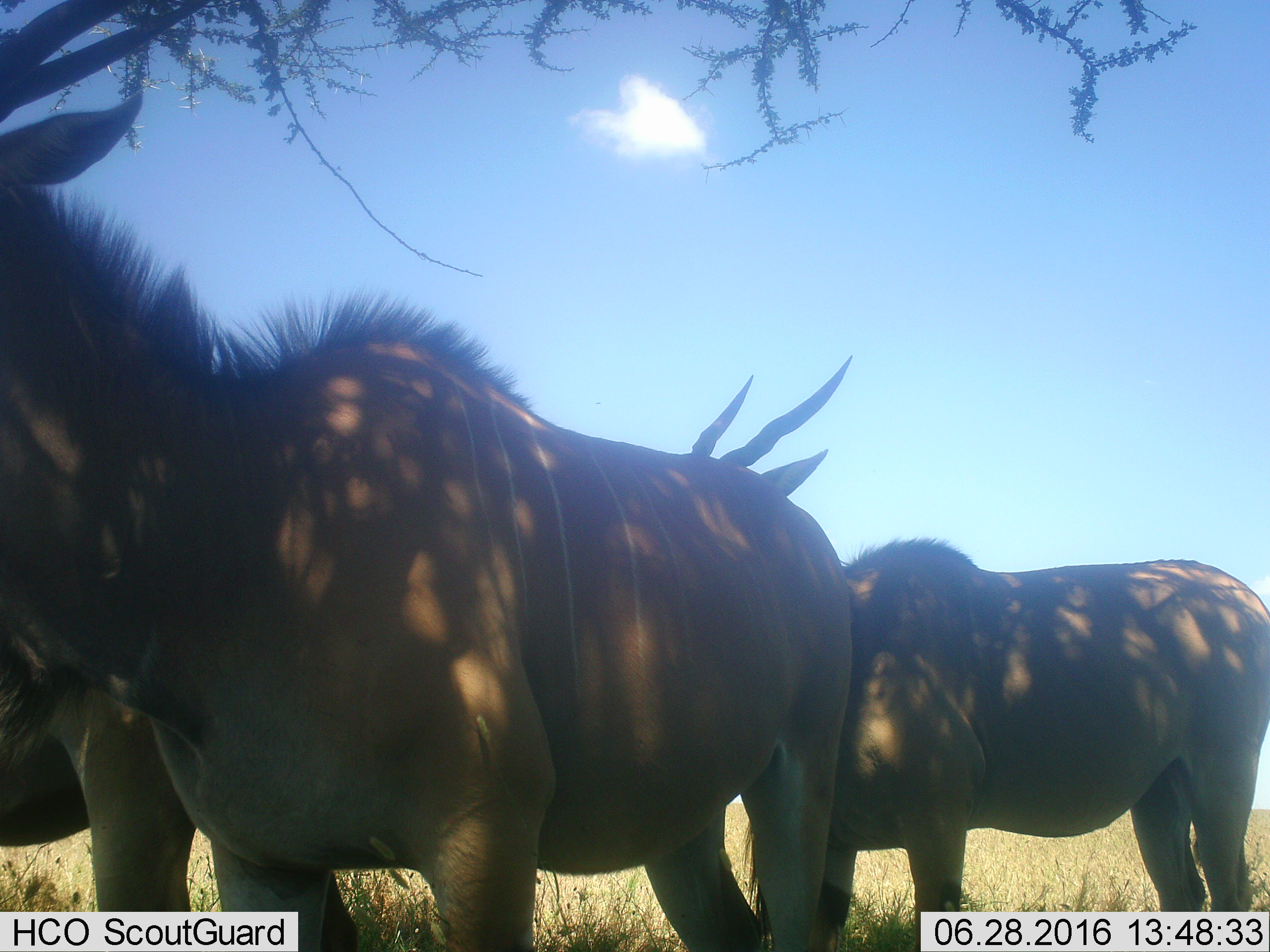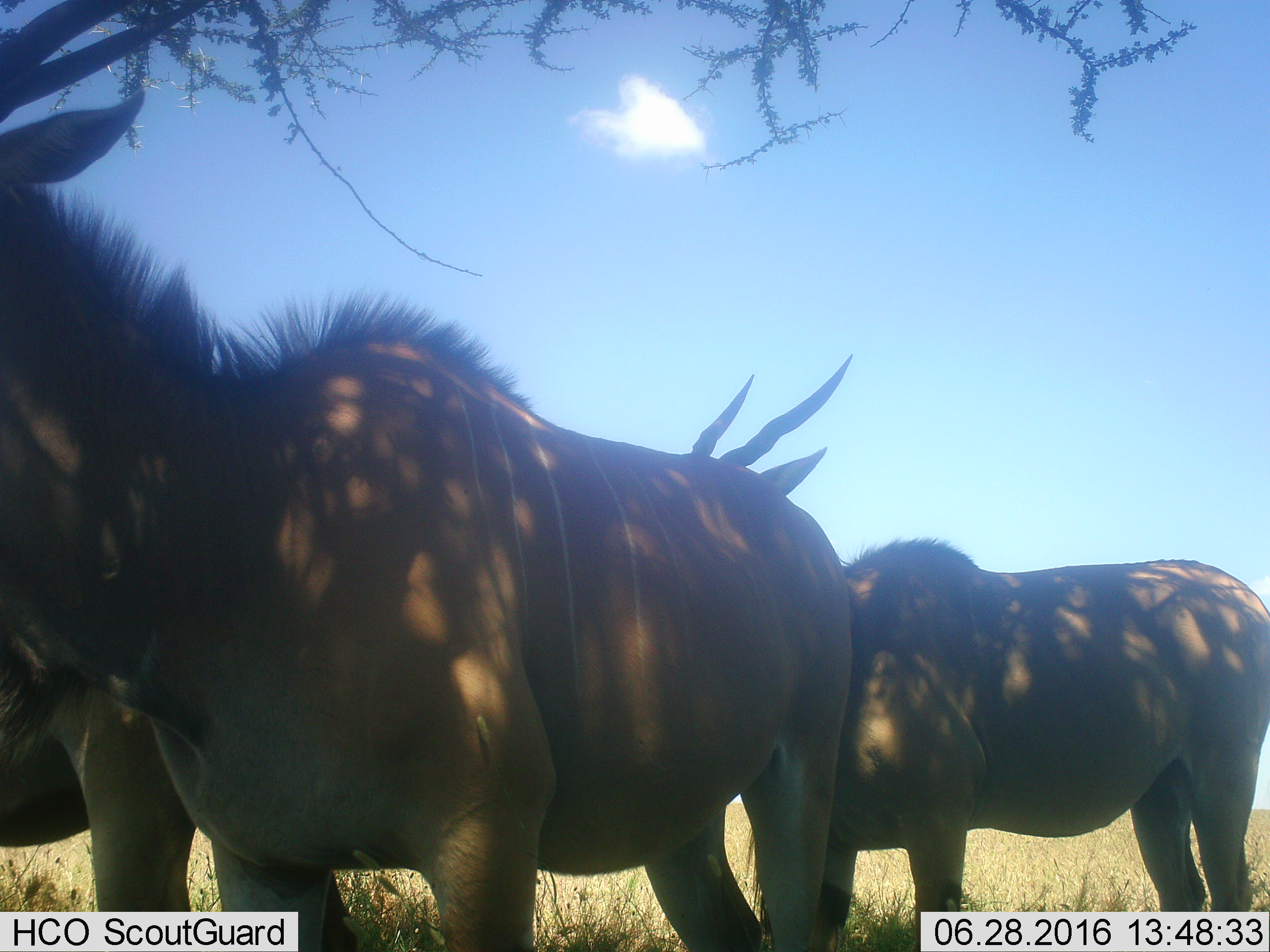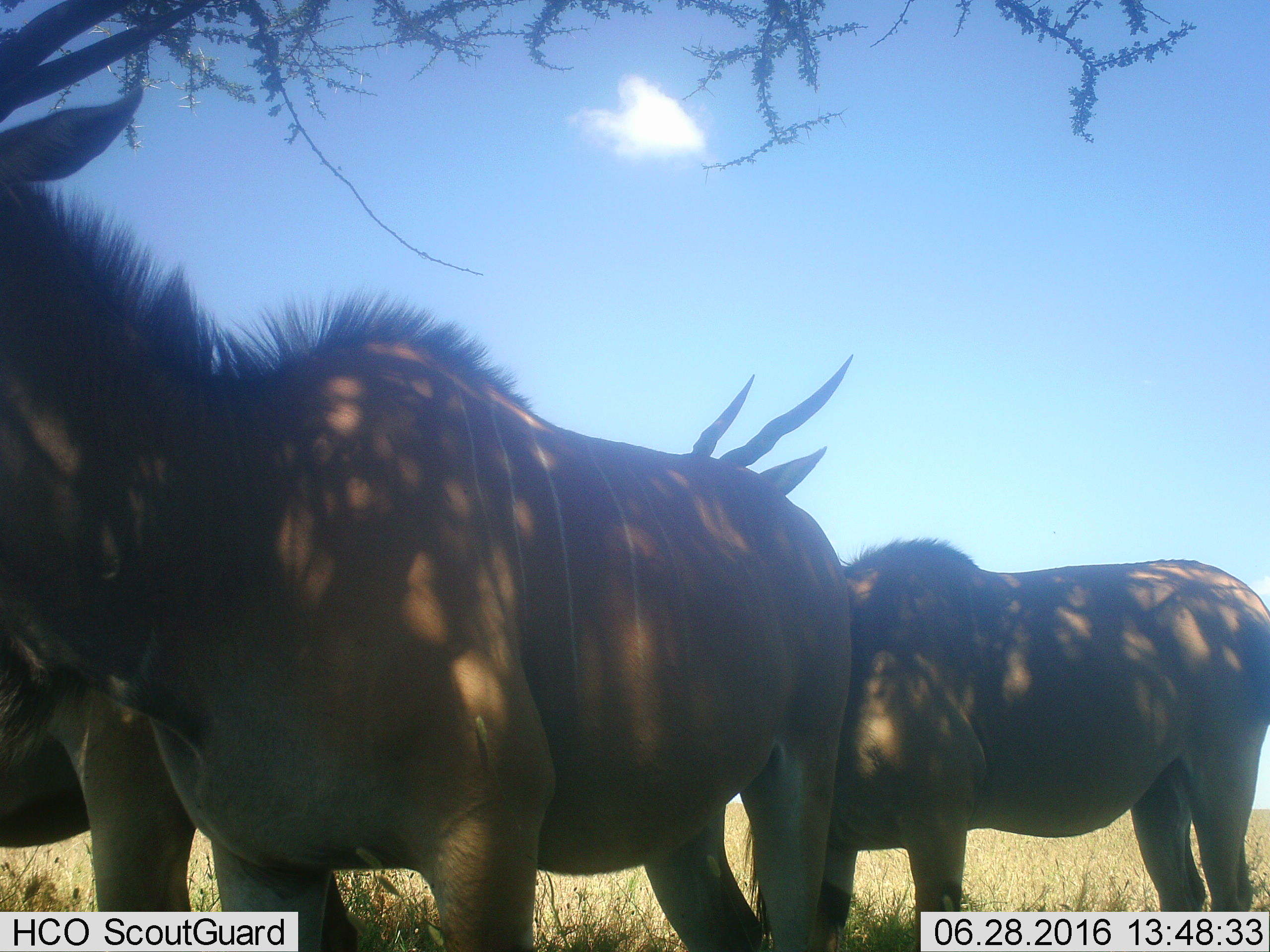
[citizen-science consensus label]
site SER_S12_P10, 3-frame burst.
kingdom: Animalia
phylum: Chordata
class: Mammalia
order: Artiodactyla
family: Bovidae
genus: Tragelaphus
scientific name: Tragelaphus oryx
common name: eland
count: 3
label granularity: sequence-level